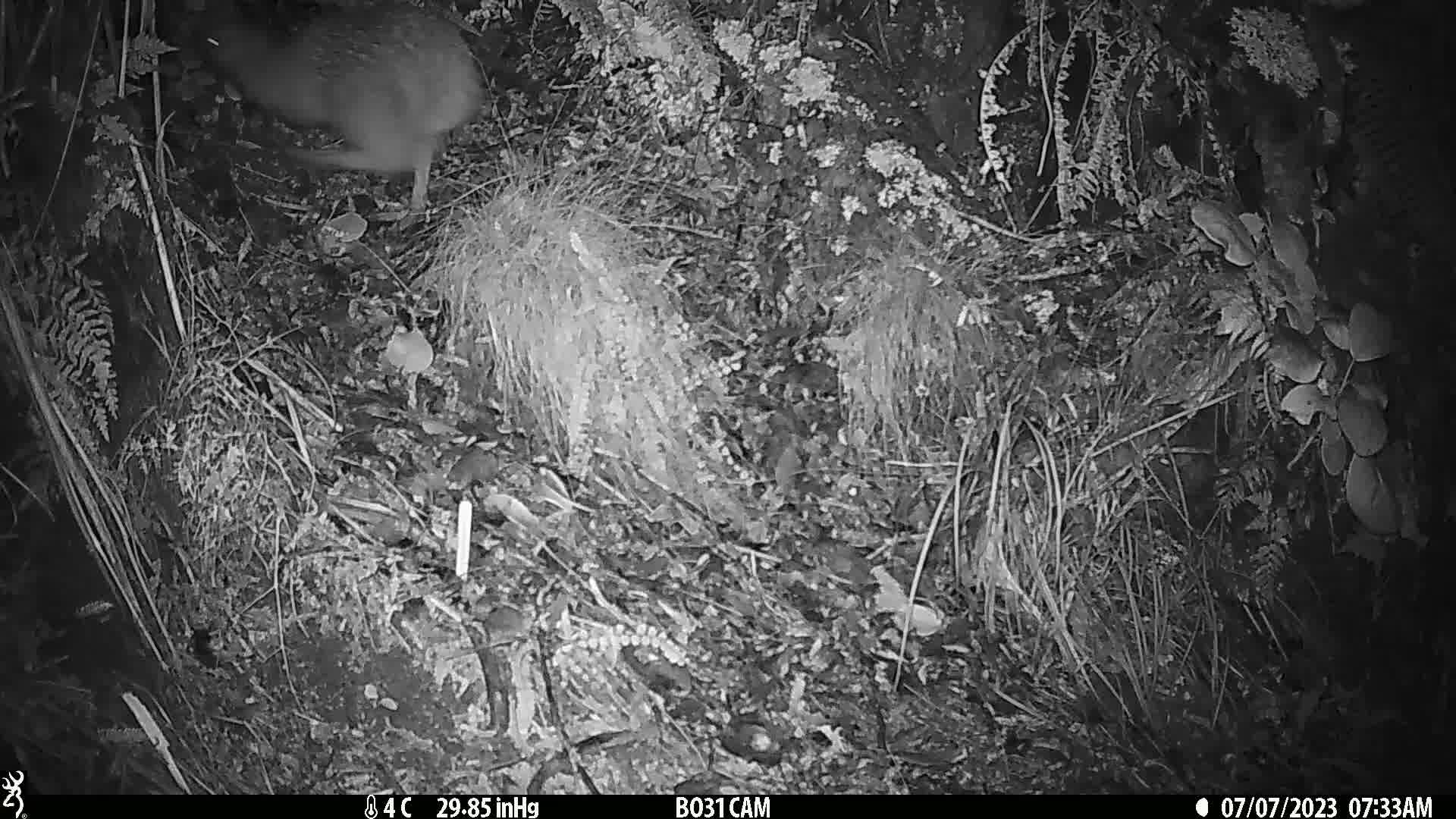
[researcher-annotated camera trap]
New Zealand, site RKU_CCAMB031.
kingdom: Animalia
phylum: Chordata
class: Aves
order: Apterygiformes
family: Apterygidae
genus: Apteryx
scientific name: Apteryx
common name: kiwi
Kiwi (Apteryx).